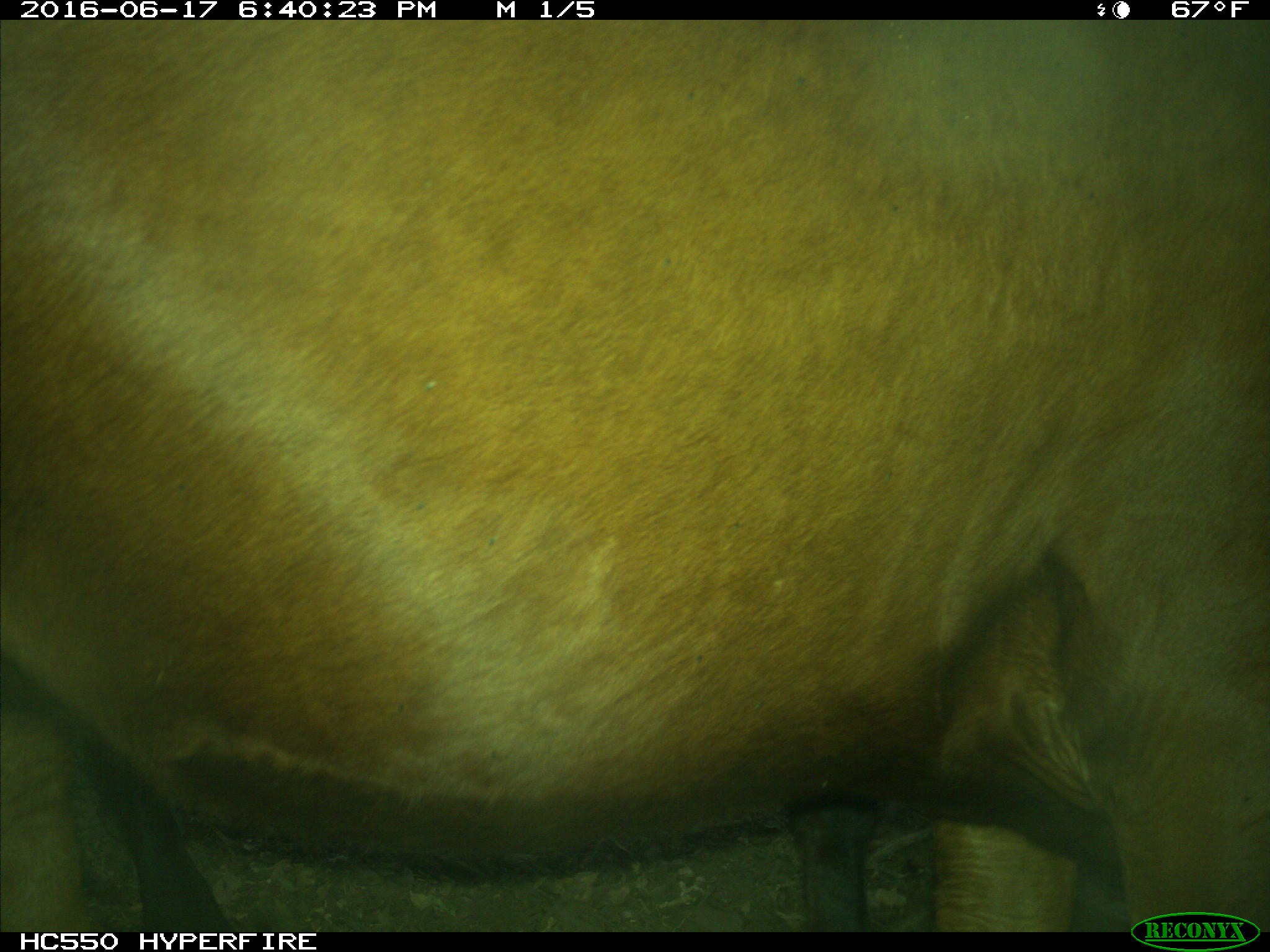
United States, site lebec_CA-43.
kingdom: Animalia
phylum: Chordata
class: Mammalia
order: Artiodactyla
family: Bovidae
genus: Bos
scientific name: Bos taurus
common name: domestic cow